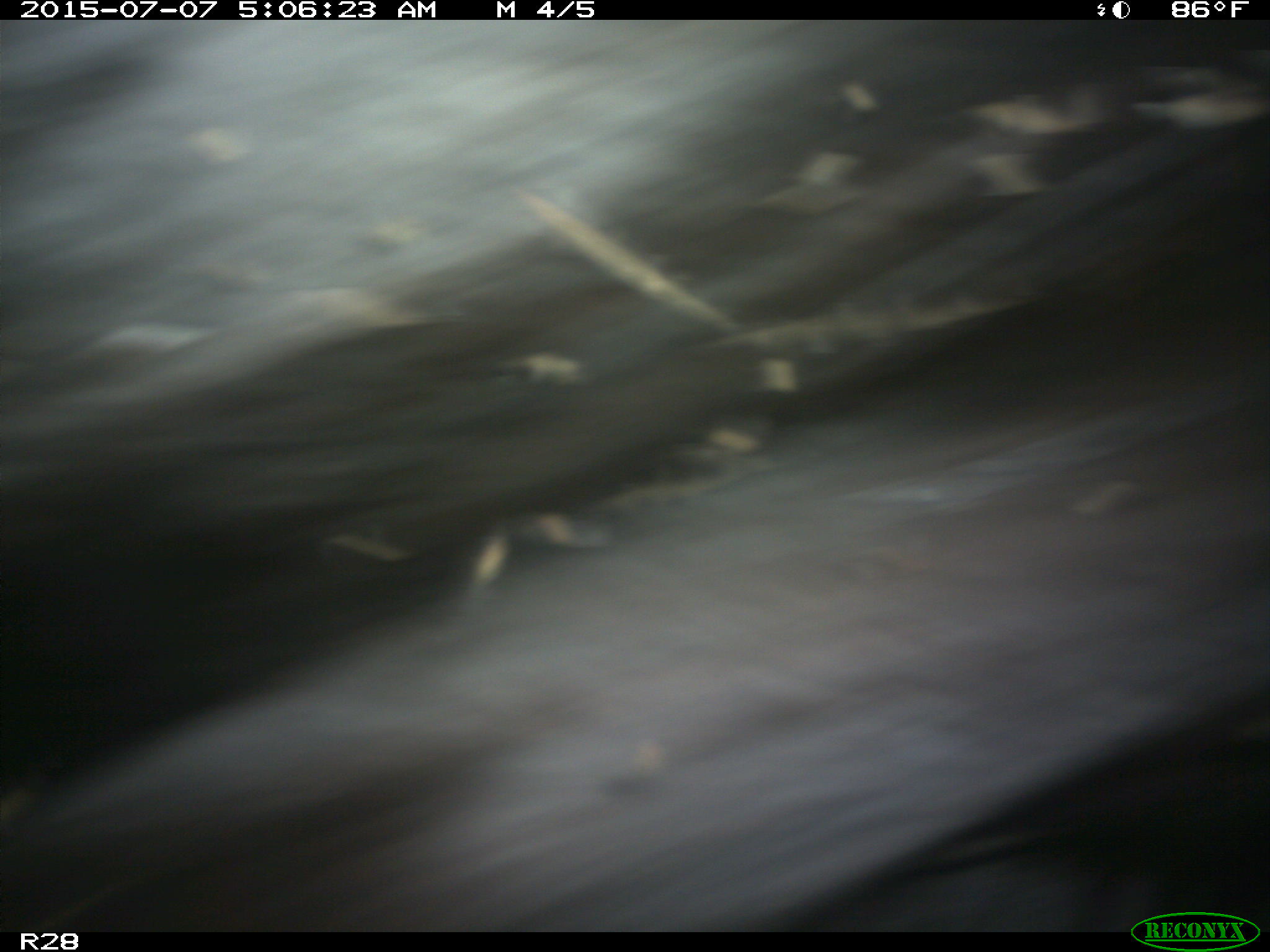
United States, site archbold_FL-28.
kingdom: Animalia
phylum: Chordata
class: Mammalia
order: Artiodactyla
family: Bovidae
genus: Bos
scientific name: Bos taurus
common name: domestic cow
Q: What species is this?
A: Bos taurus (domestic cow).